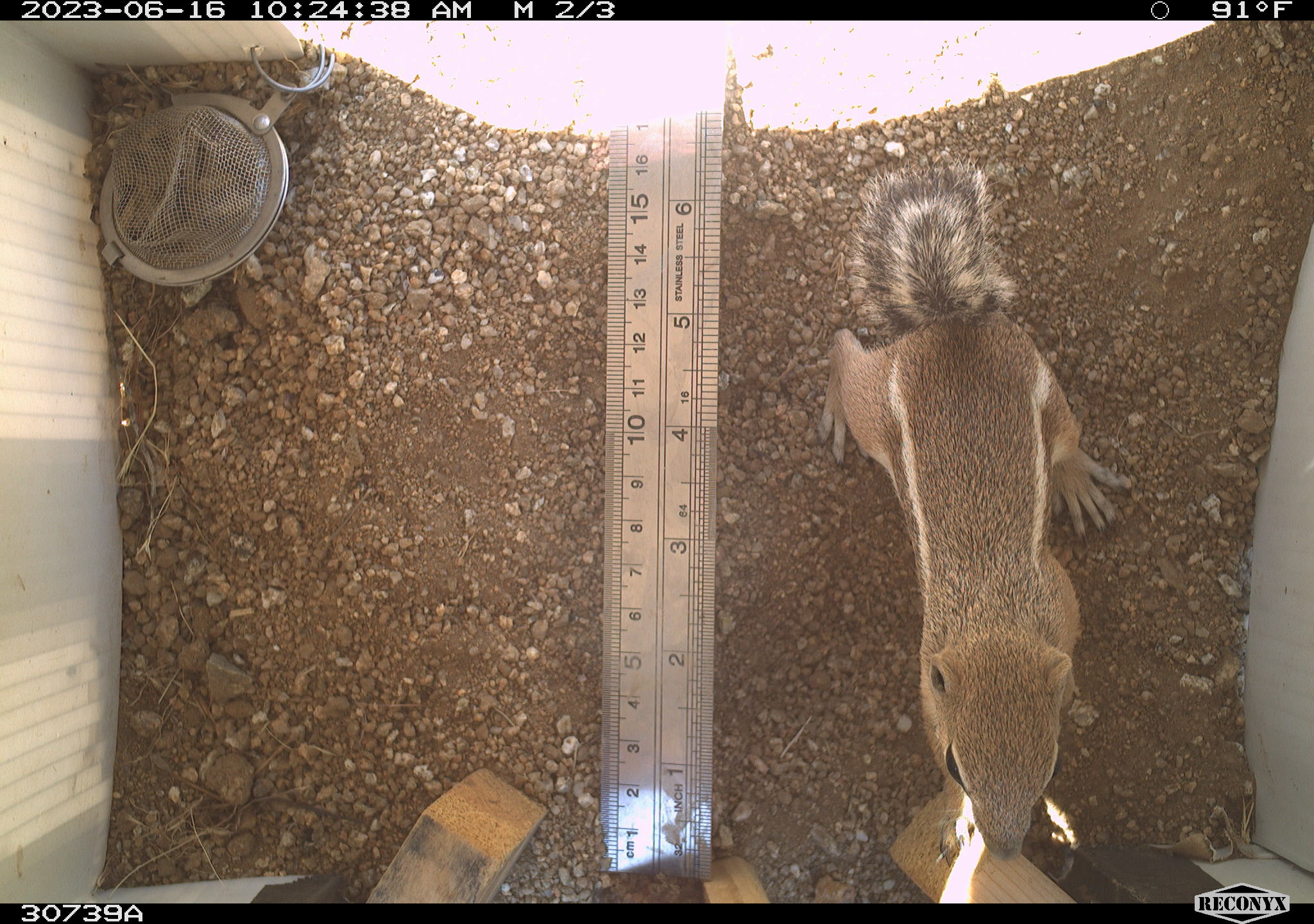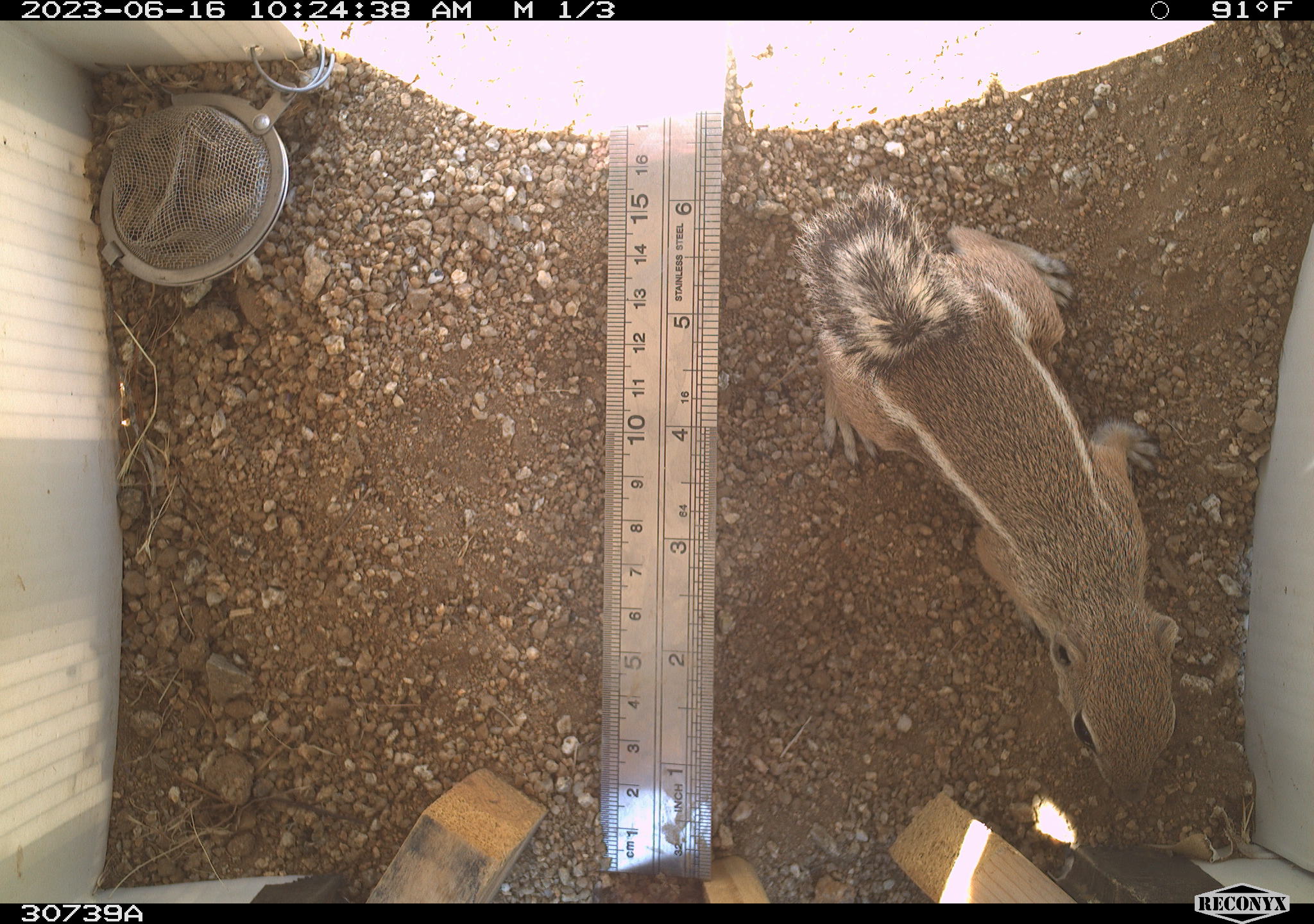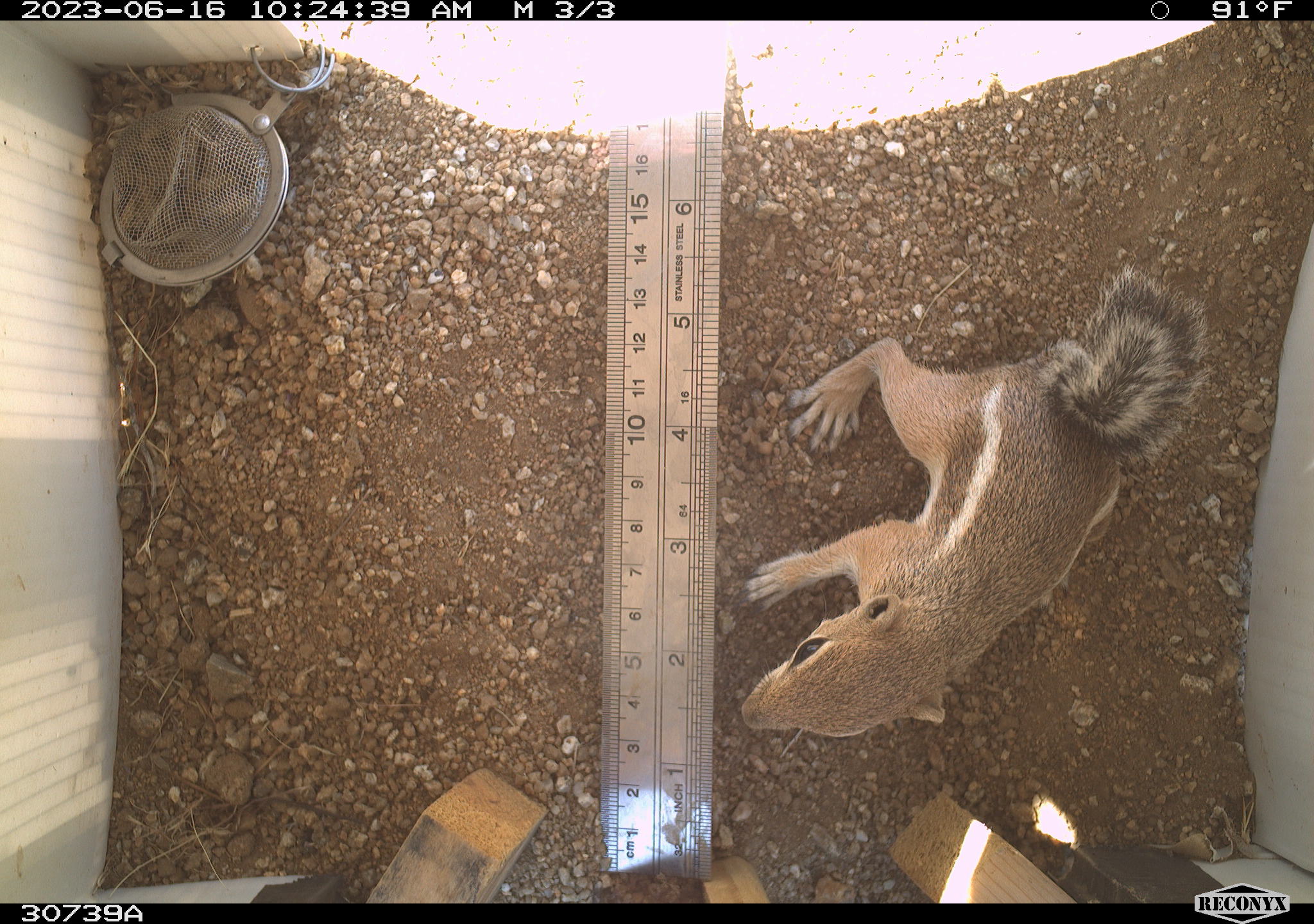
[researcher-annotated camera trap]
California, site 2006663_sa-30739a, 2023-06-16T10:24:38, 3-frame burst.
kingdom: Animalia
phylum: Chordata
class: Mammalia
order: Rodentia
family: Sciuridae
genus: Ammospermophilus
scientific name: Ammospermophilus leucurus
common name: white-tailed antelope squirrel